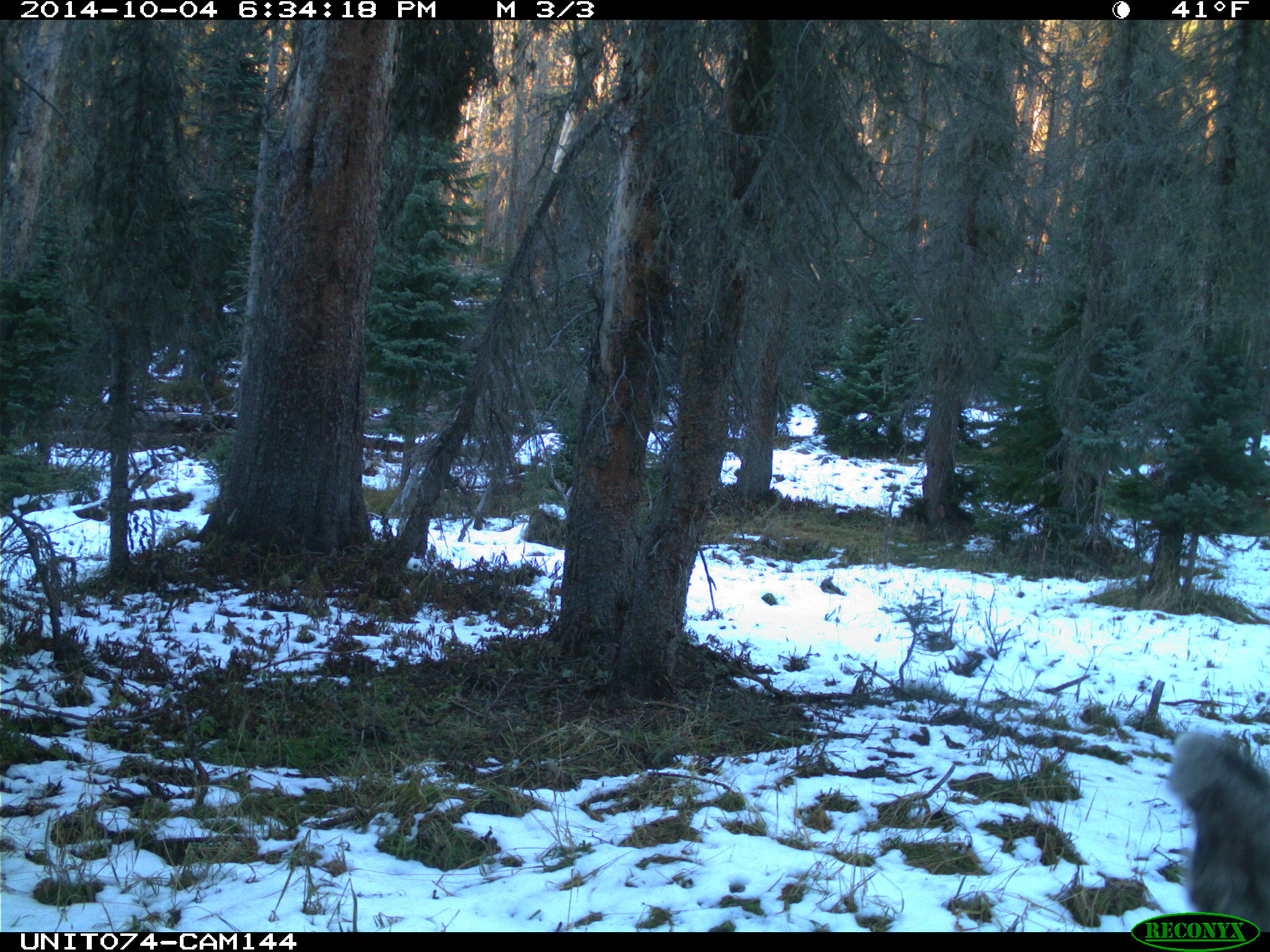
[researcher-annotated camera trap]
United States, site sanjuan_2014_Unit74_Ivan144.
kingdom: Animalia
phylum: Chordata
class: Mammalia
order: Artiodactyla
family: Cervidae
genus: Odocoileus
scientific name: Odocoileus hemionus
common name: mule deer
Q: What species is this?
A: Odocoileus hemionus (mule deer).